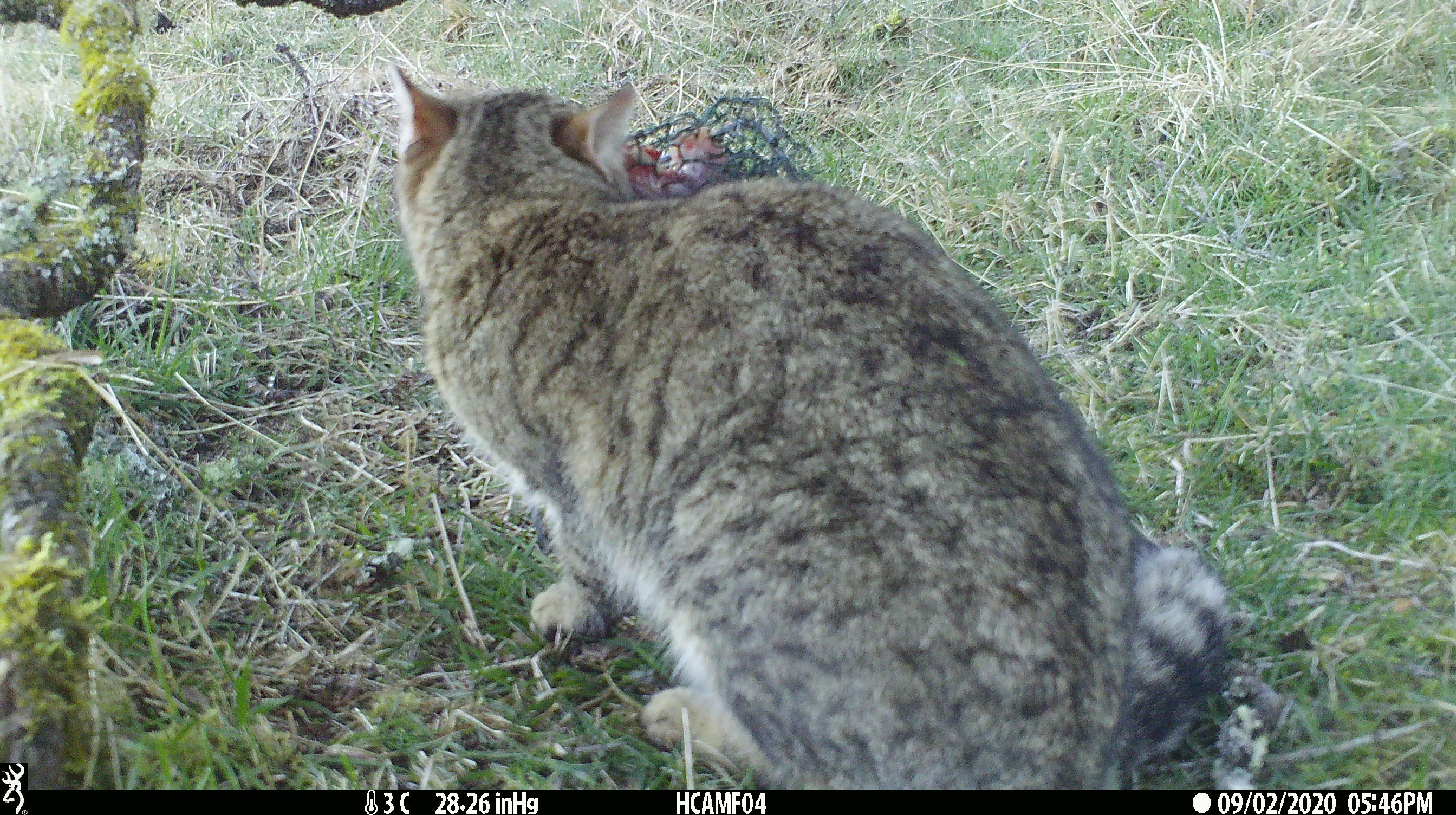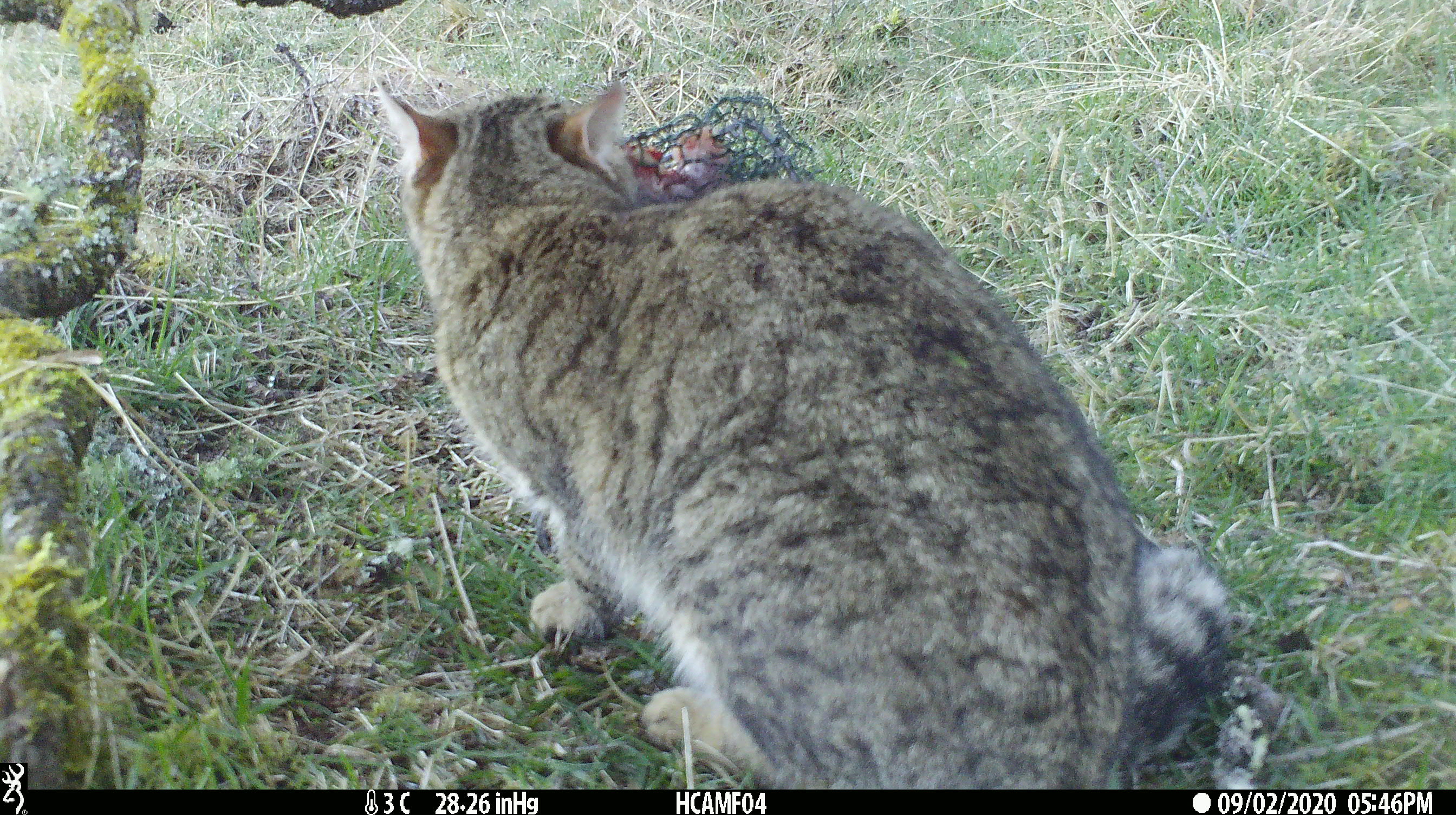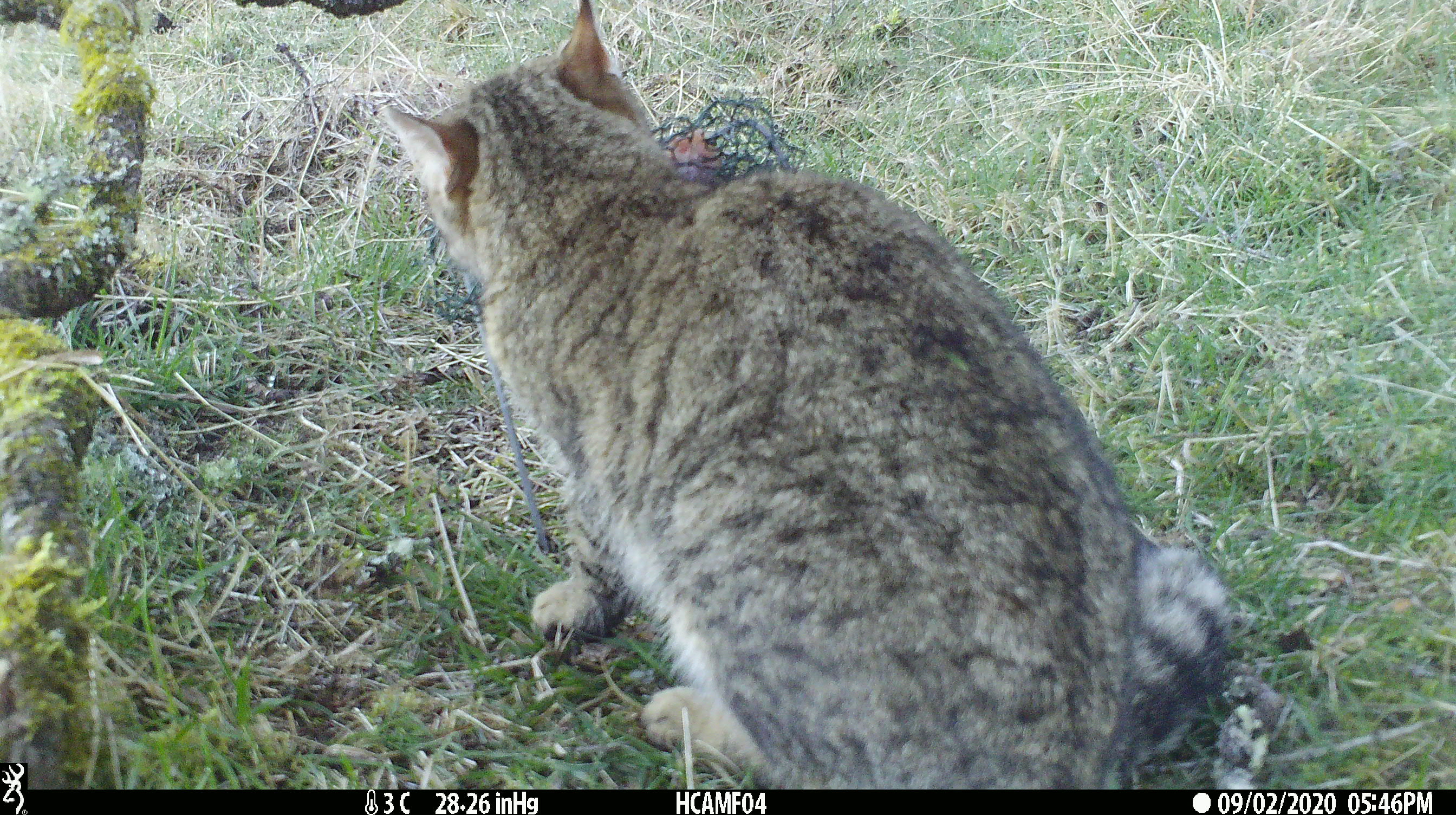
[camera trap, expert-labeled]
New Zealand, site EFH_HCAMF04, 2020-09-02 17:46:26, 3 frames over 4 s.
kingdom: Animalia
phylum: Chordata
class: Mammalia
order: Carnivora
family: Felidae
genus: Felis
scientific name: Felis catus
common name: domestic cat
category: cat